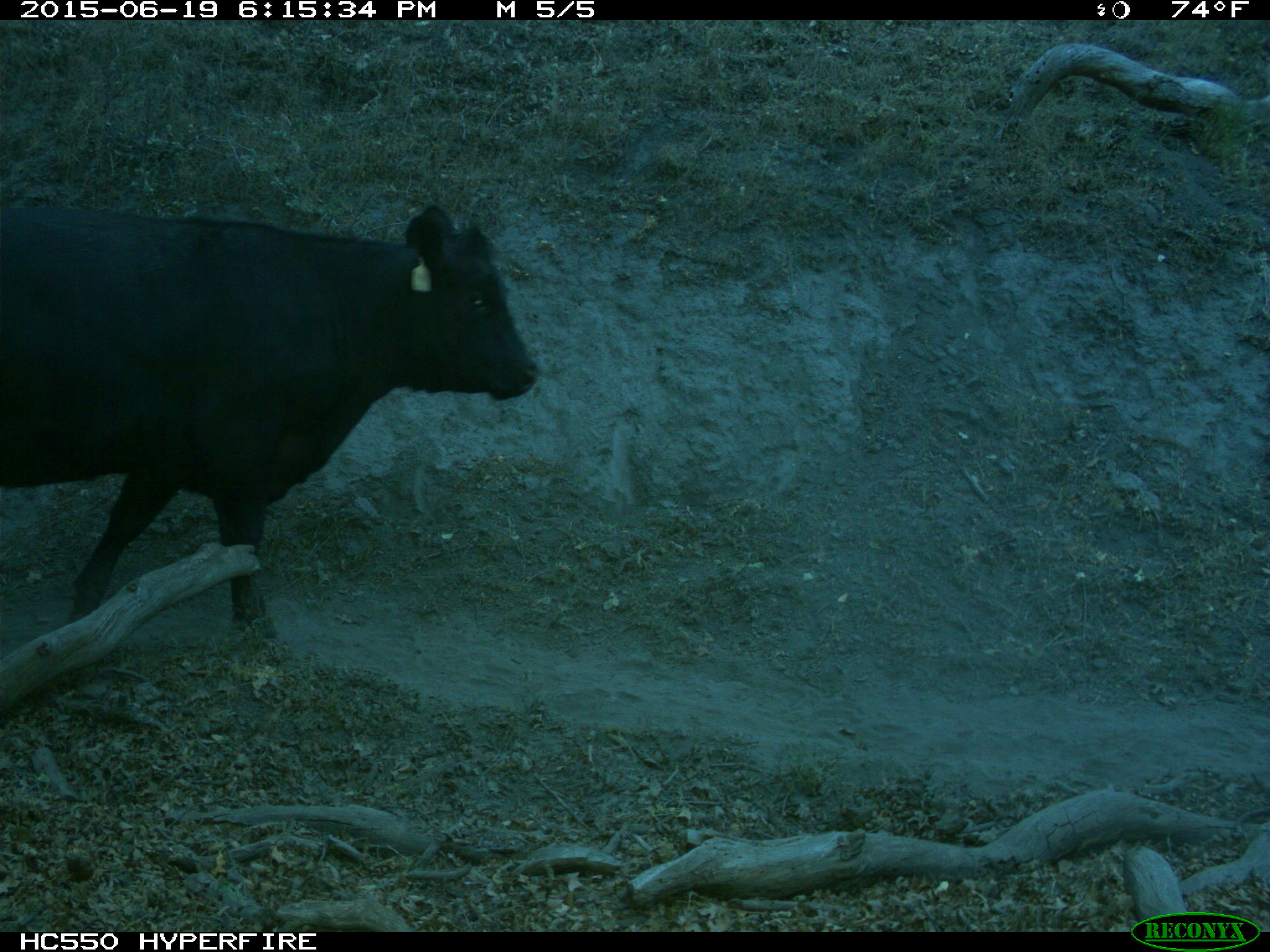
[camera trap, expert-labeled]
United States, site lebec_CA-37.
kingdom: Animalia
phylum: Chordata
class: Mammalia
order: Artiodactyla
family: Bovidae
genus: Bos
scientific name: Bos taurus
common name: domestic cow